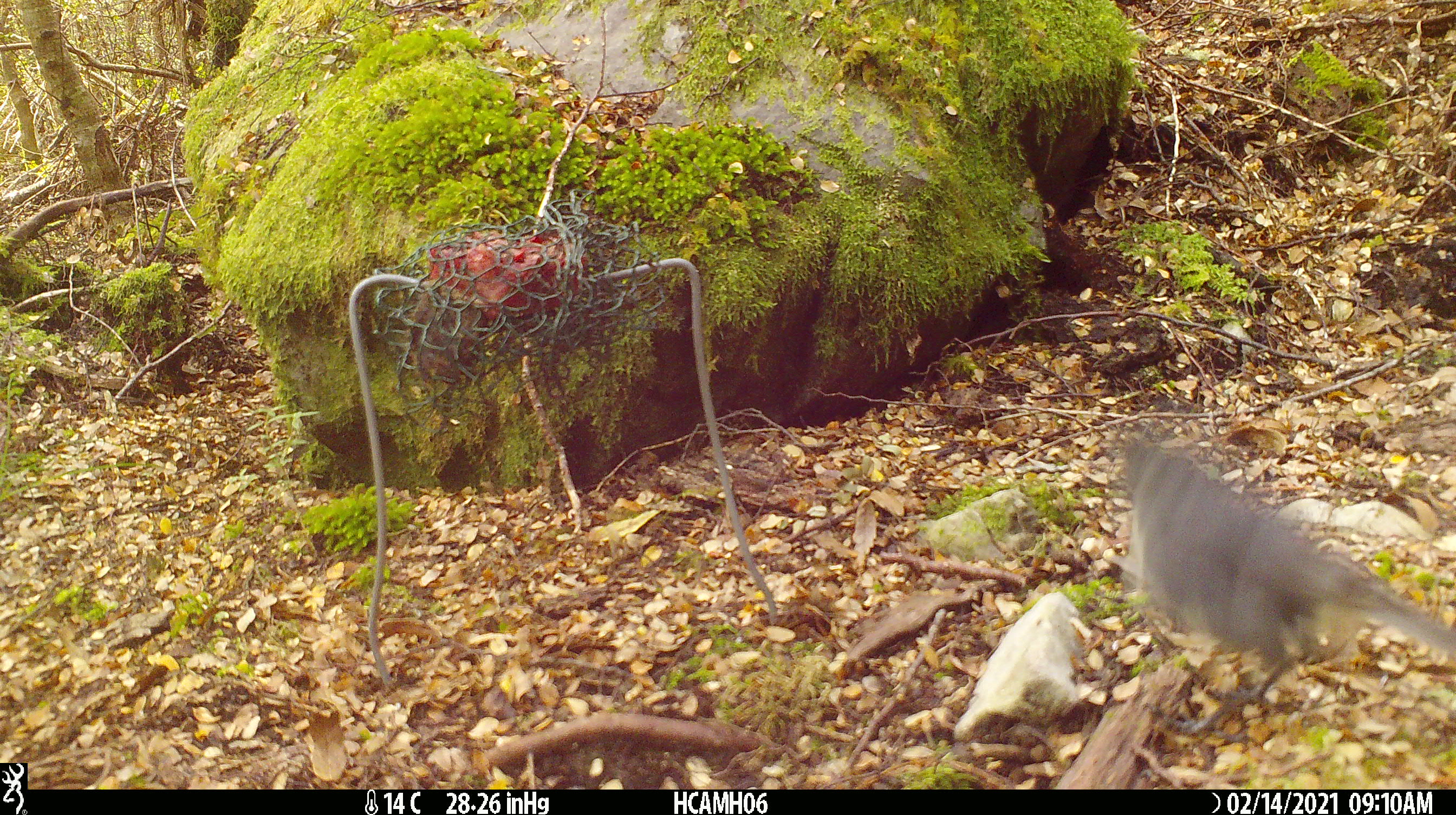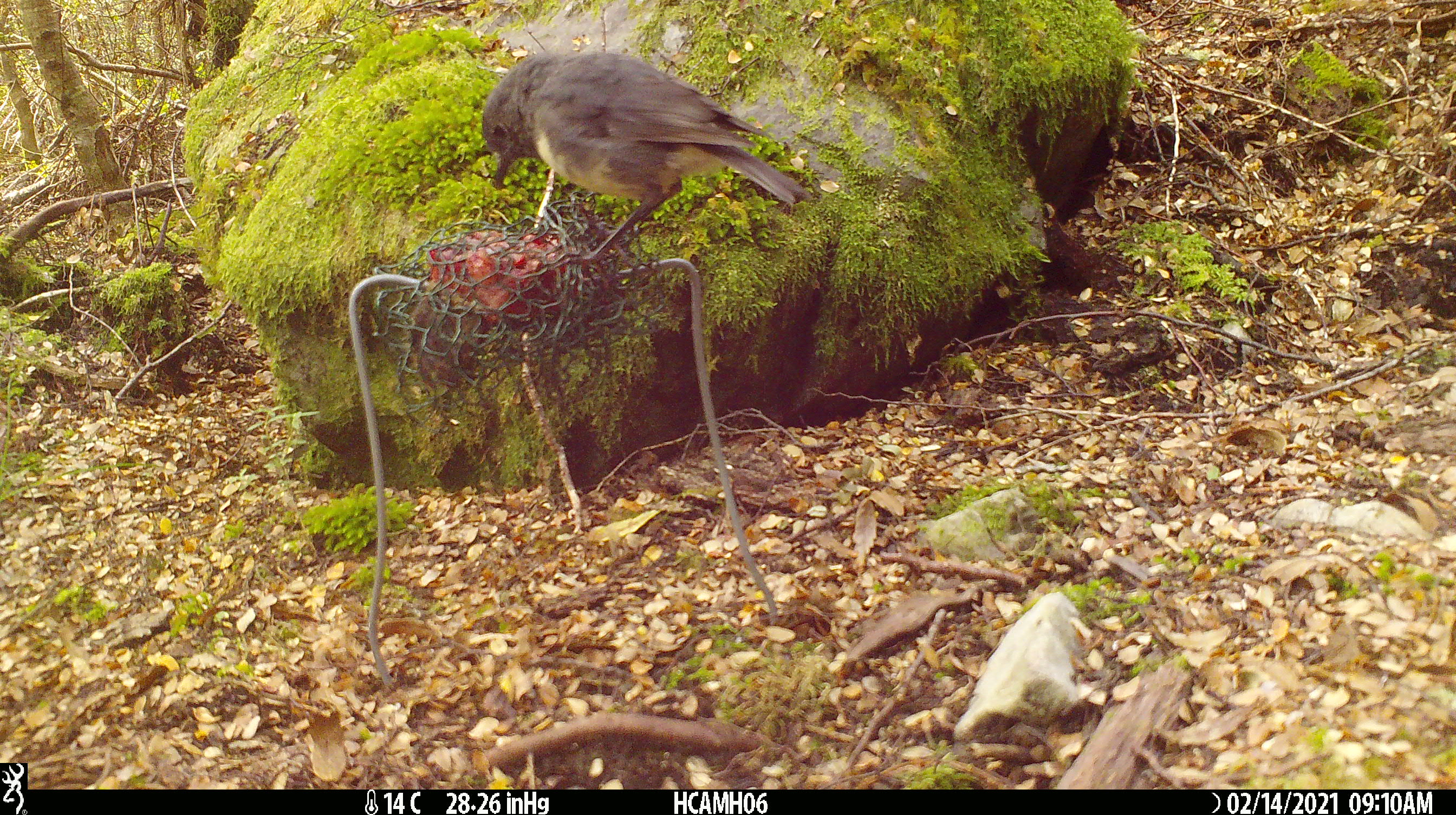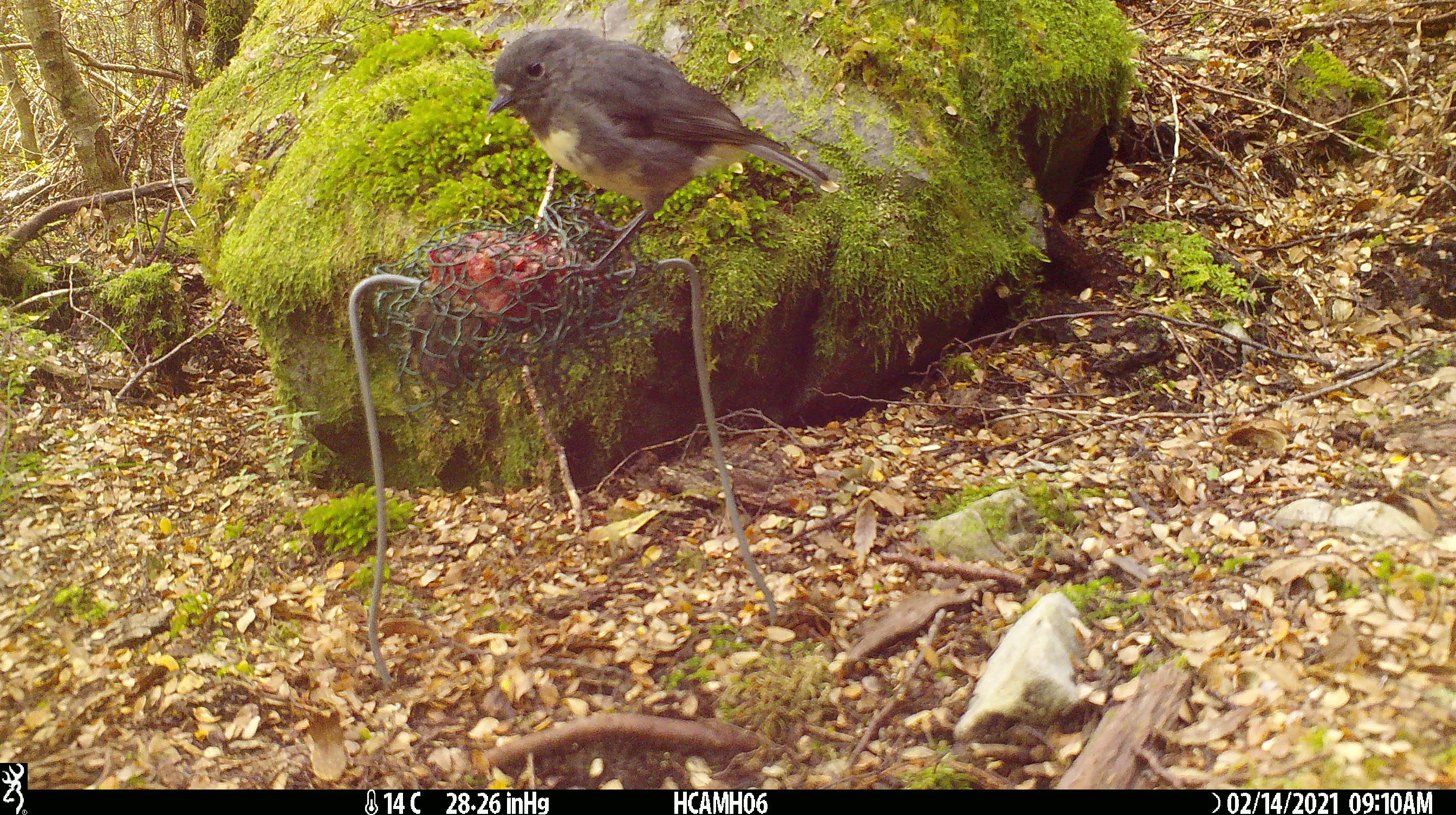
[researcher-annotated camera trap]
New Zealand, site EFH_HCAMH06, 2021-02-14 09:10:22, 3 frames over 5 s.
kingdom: Animalia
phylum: Chordata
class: Aves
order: Passeriformes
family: Petroicidae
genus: Petroica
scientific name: Petroica australis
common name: new zealand robin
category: robin